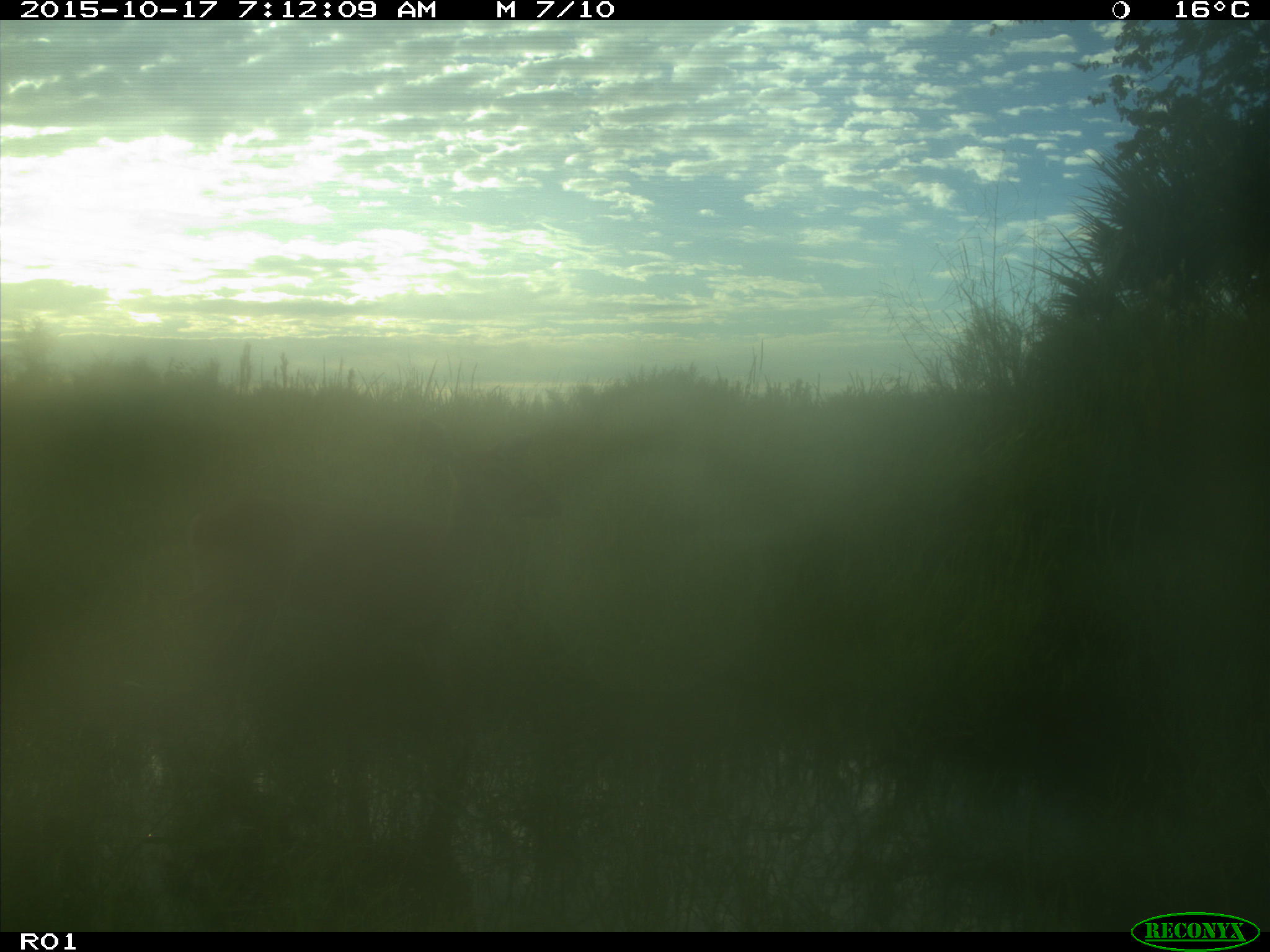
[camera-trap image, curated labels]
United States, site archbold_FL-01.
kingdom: Animalia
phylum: Chordata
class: Mammalia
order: Artiodactyla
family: Cervidae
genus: Odocoileus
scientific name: Odocoileus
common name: deer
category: unidentified deer